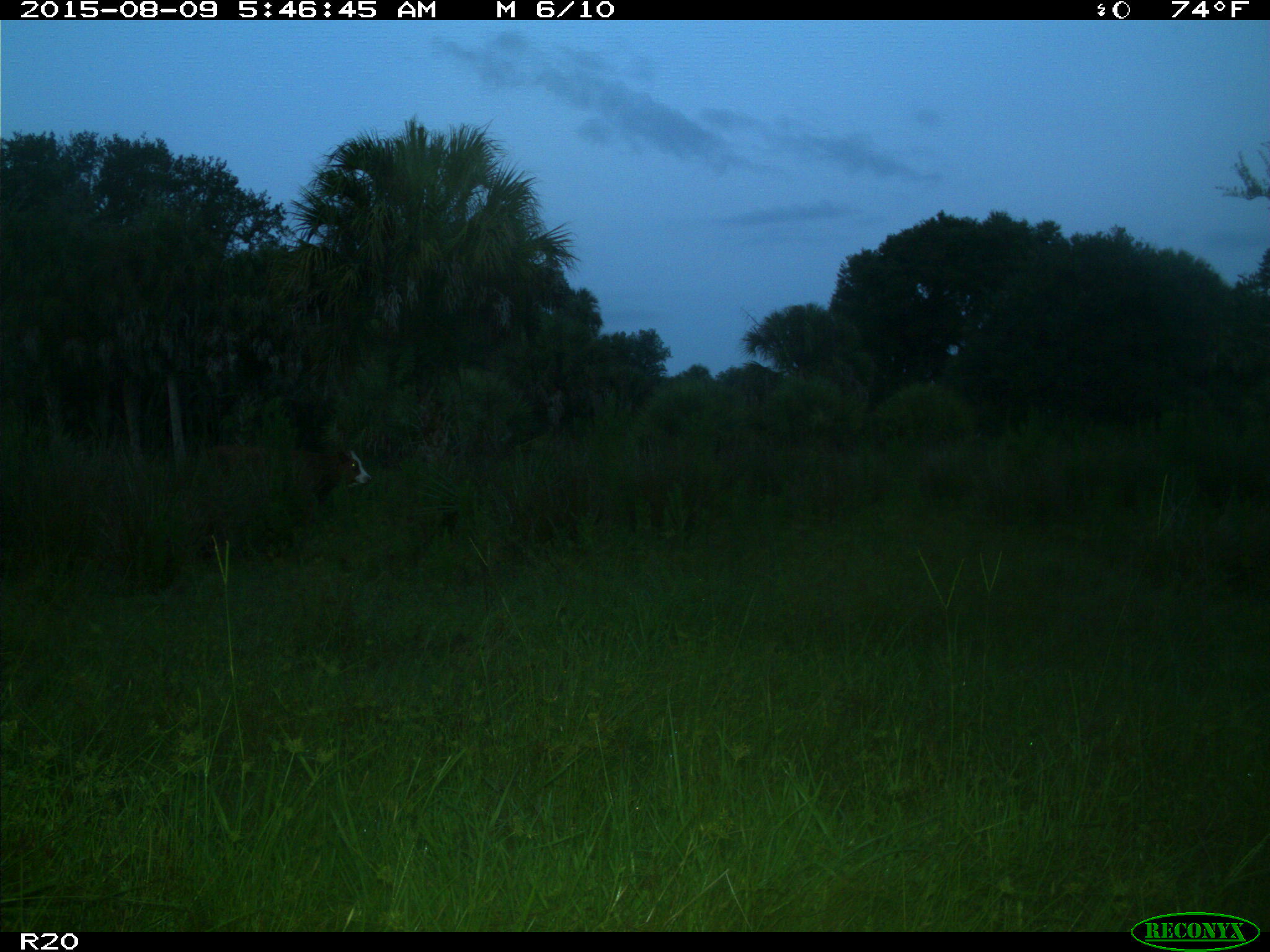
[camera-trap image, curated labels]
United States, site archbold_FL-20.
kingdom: Animalia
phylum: Chordata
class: Mammalia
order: Artiodactyla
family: Bovidae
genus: Bos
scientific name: Bos taurus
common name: domestic cow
Bos taurus (domestic cow).